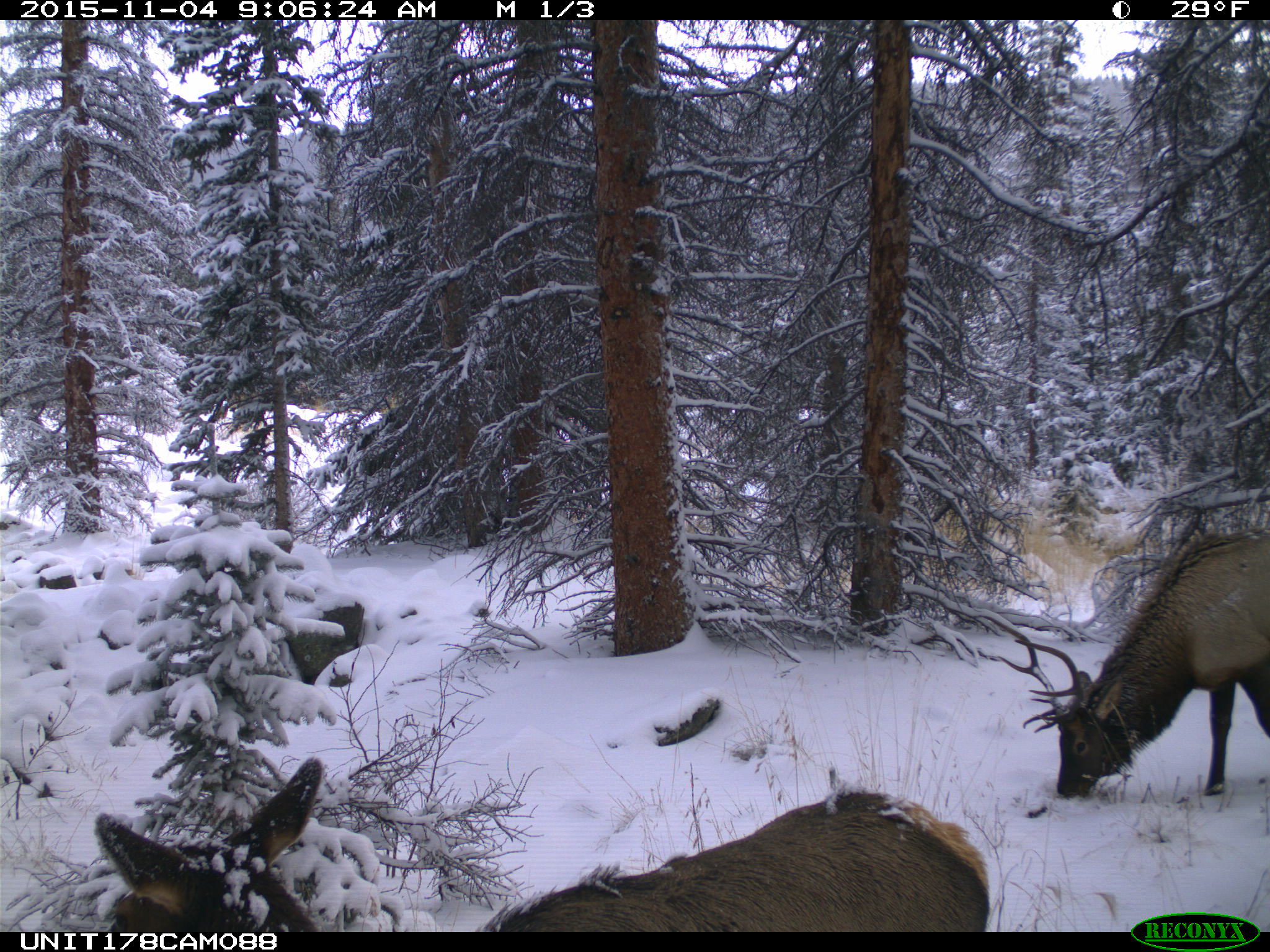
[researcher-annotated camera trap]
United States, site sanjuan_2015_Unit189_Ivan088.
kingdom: Animalia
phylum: Chordata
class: Mammalia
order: Artiodactyla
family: Cervidae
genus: Cervus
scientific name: Cervus elaphus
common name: red deer